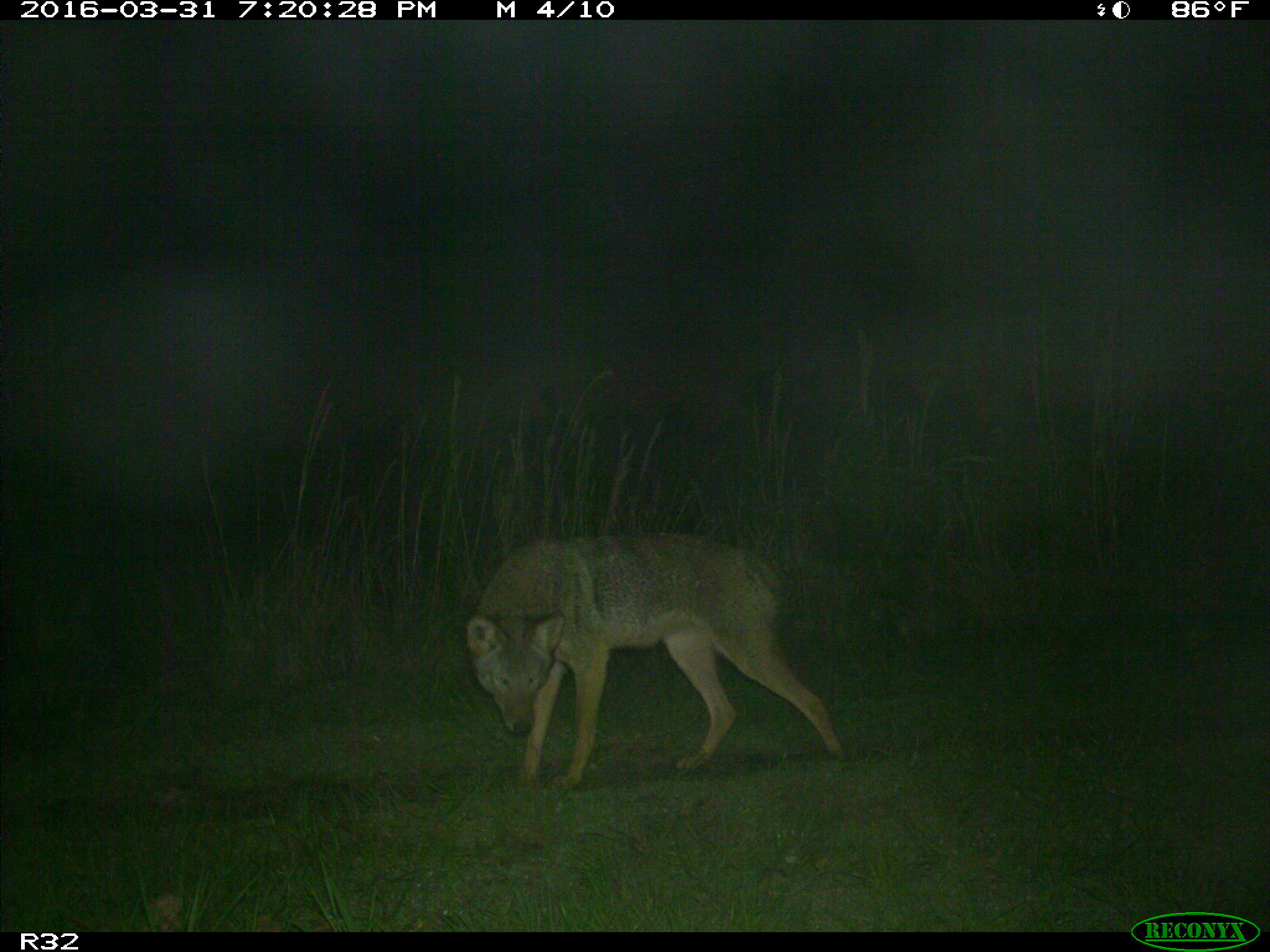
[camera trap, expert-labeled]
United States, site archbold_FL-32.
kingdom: Animalia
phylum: Chordata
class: Mammalia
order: Carnivora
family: Canidae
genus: Canis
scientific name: Canis latrans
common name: coyote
Canis latrans (coyote).